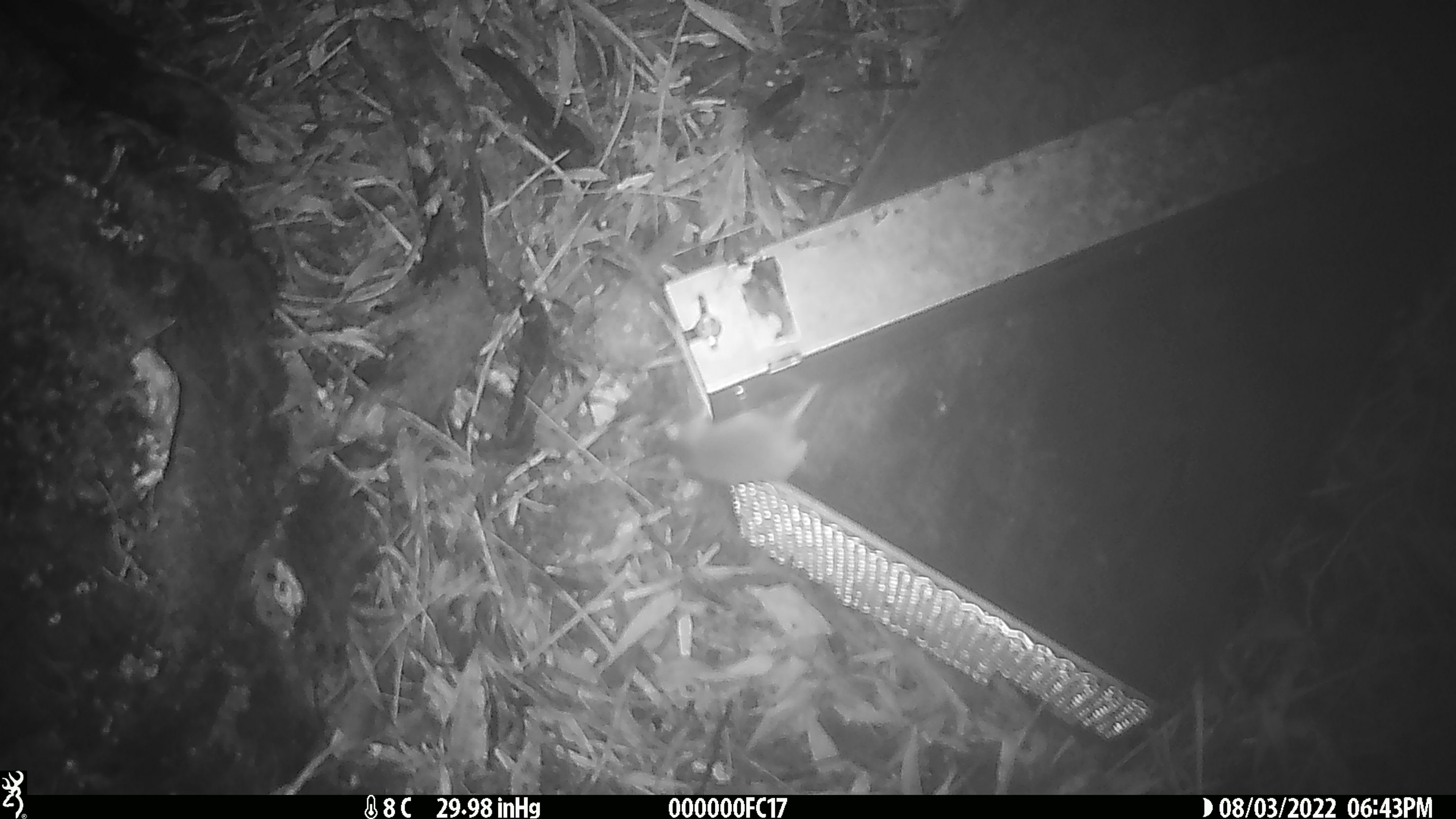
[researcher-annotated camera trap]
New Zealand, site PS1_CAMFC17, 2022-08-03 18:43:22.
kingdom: Animalia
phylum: Chordata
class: Mammalia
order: Rodentia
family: Muridae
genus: Mus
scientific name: Mus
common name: mouse